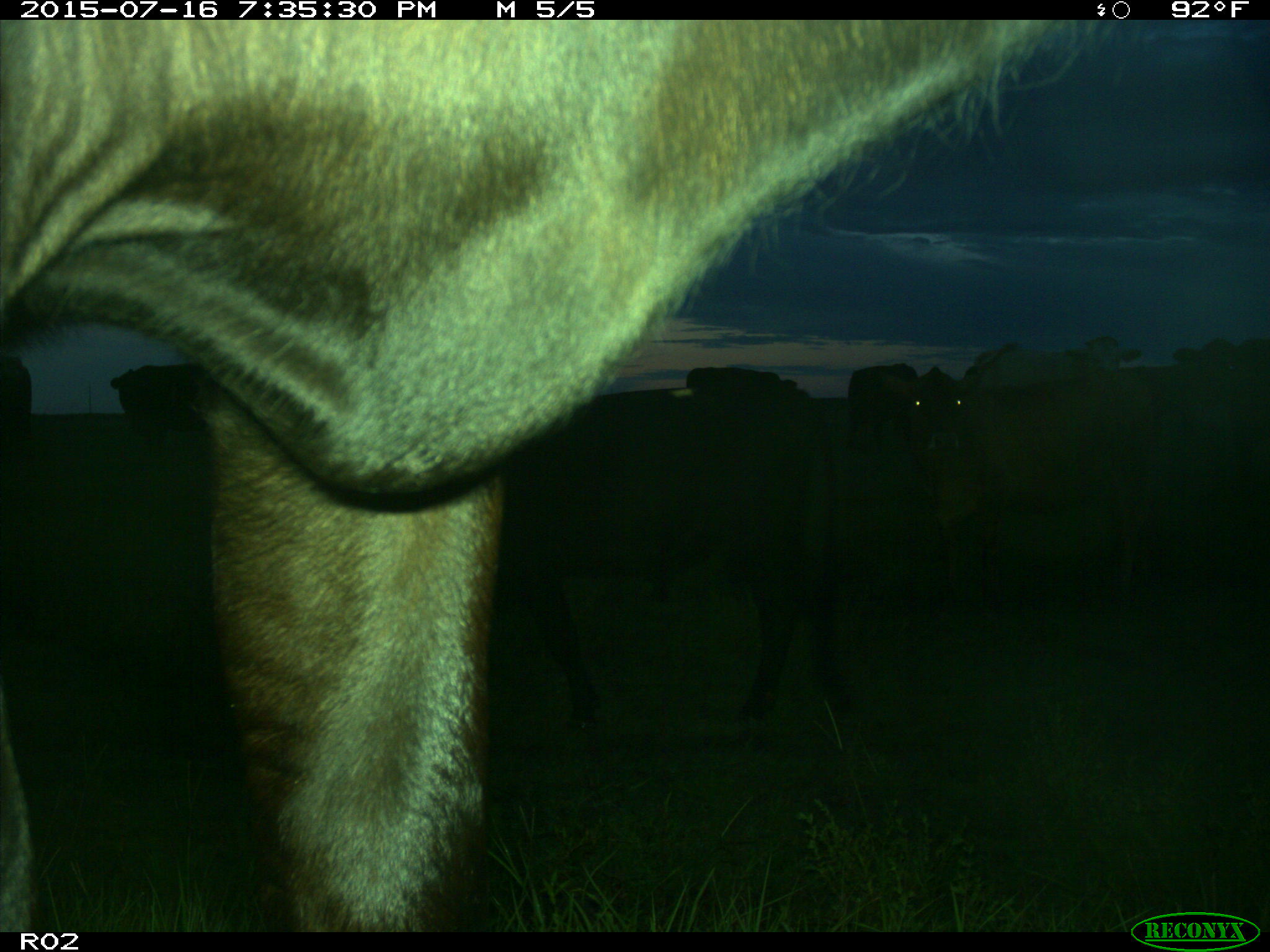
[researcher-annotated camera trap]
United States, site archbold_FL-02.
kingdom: Animalia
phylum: Chordata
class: Mammalia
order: Artiodactyla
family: Bovidae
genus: Bos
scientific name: Bos taurus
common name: domestic cow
Bos taurus (domestic cow).